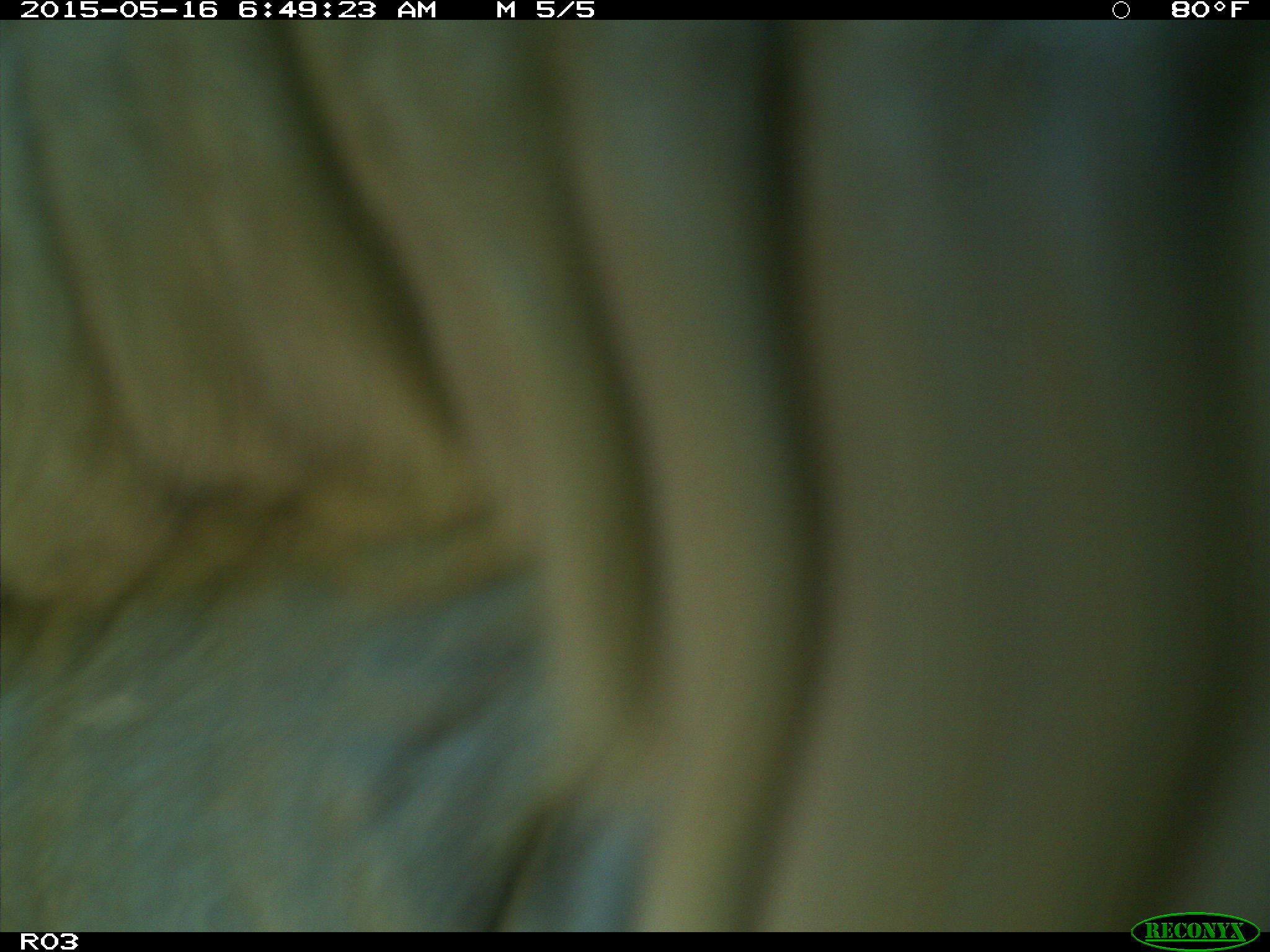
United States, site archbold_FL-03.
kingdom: Animalia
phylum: Chordata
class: Mammalia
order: Artiodactyla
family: Bovidae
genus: Bos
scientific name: Bos taurus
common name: domestic cow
Bos taurus (domestic cow).